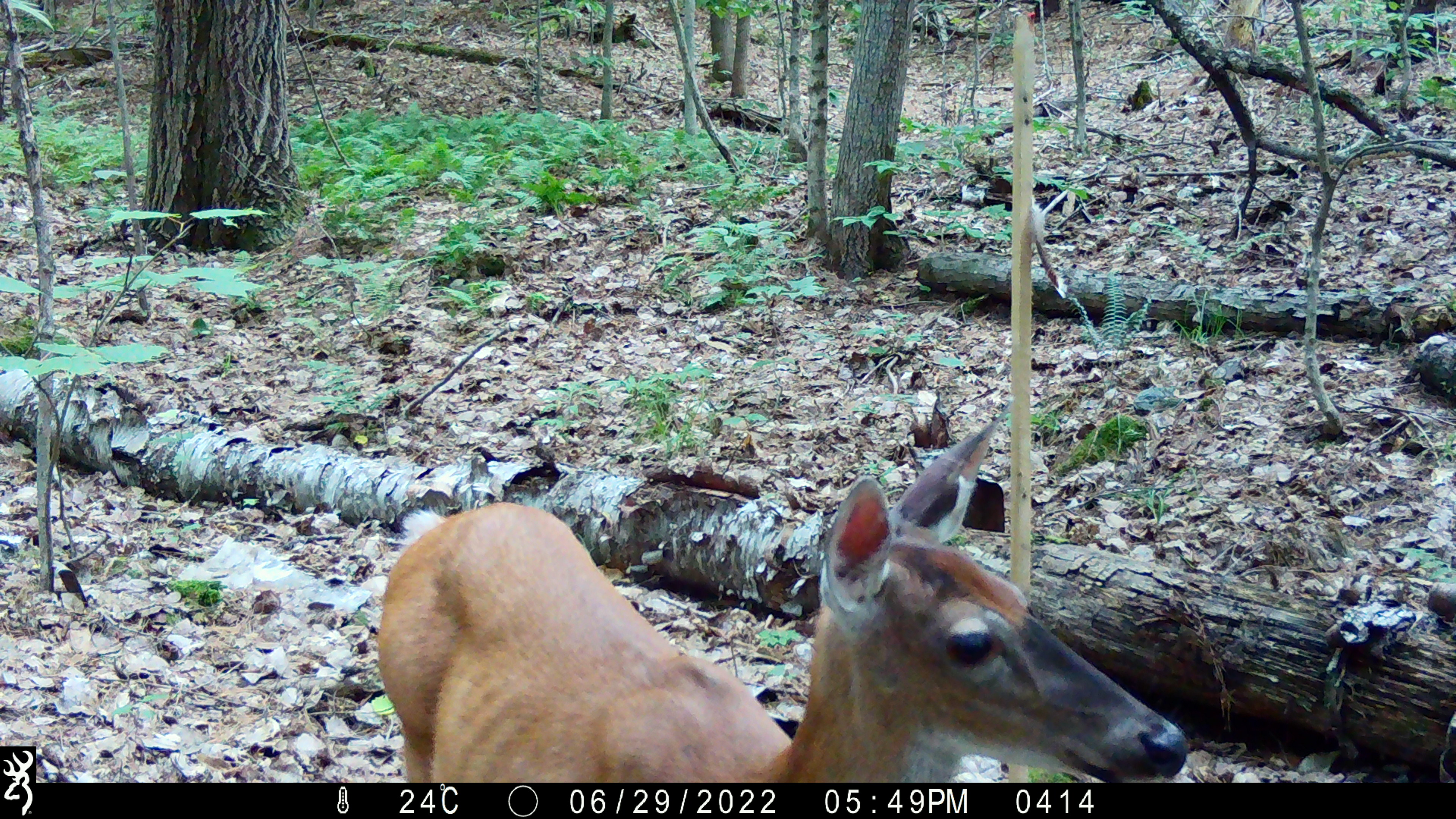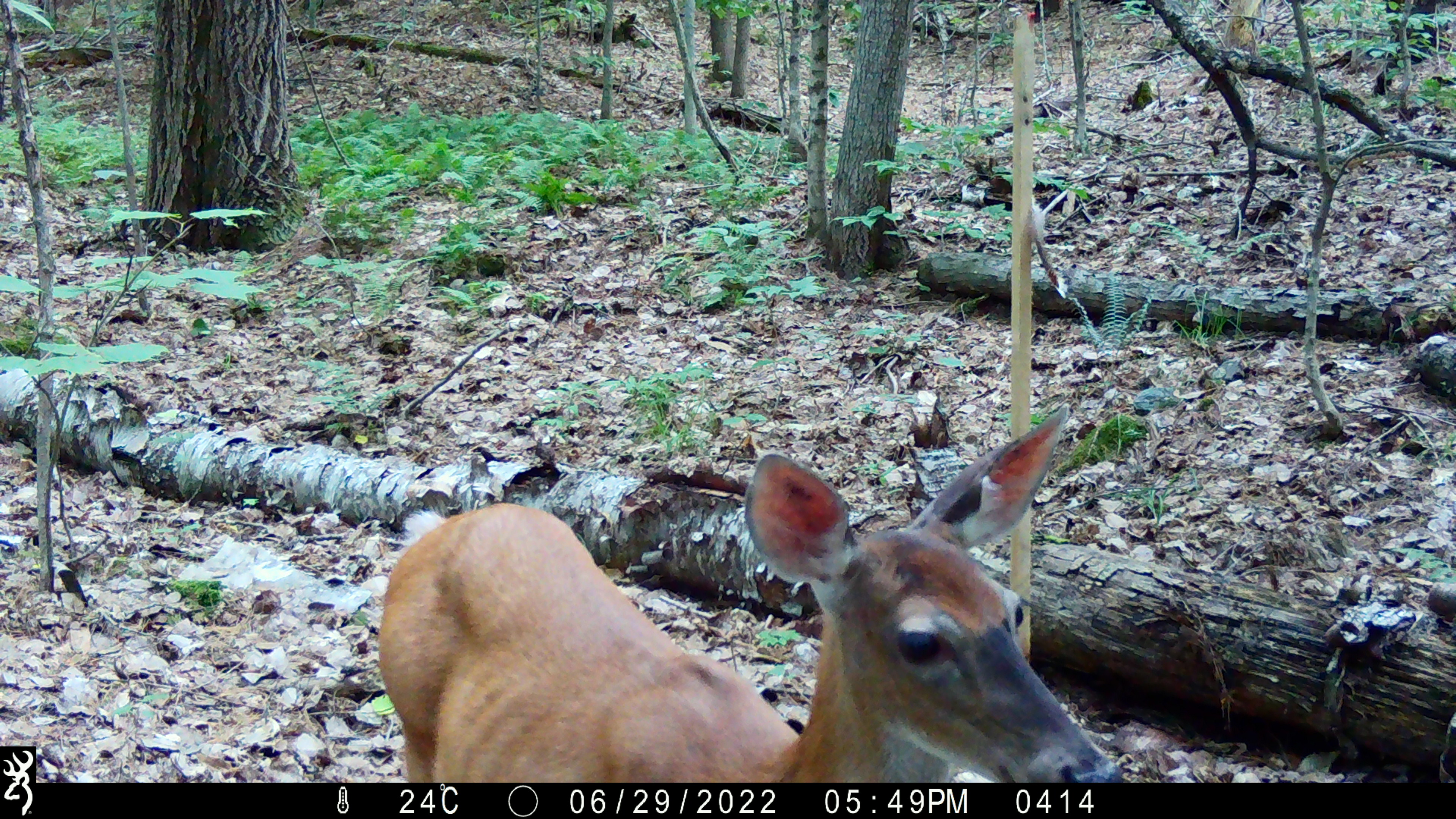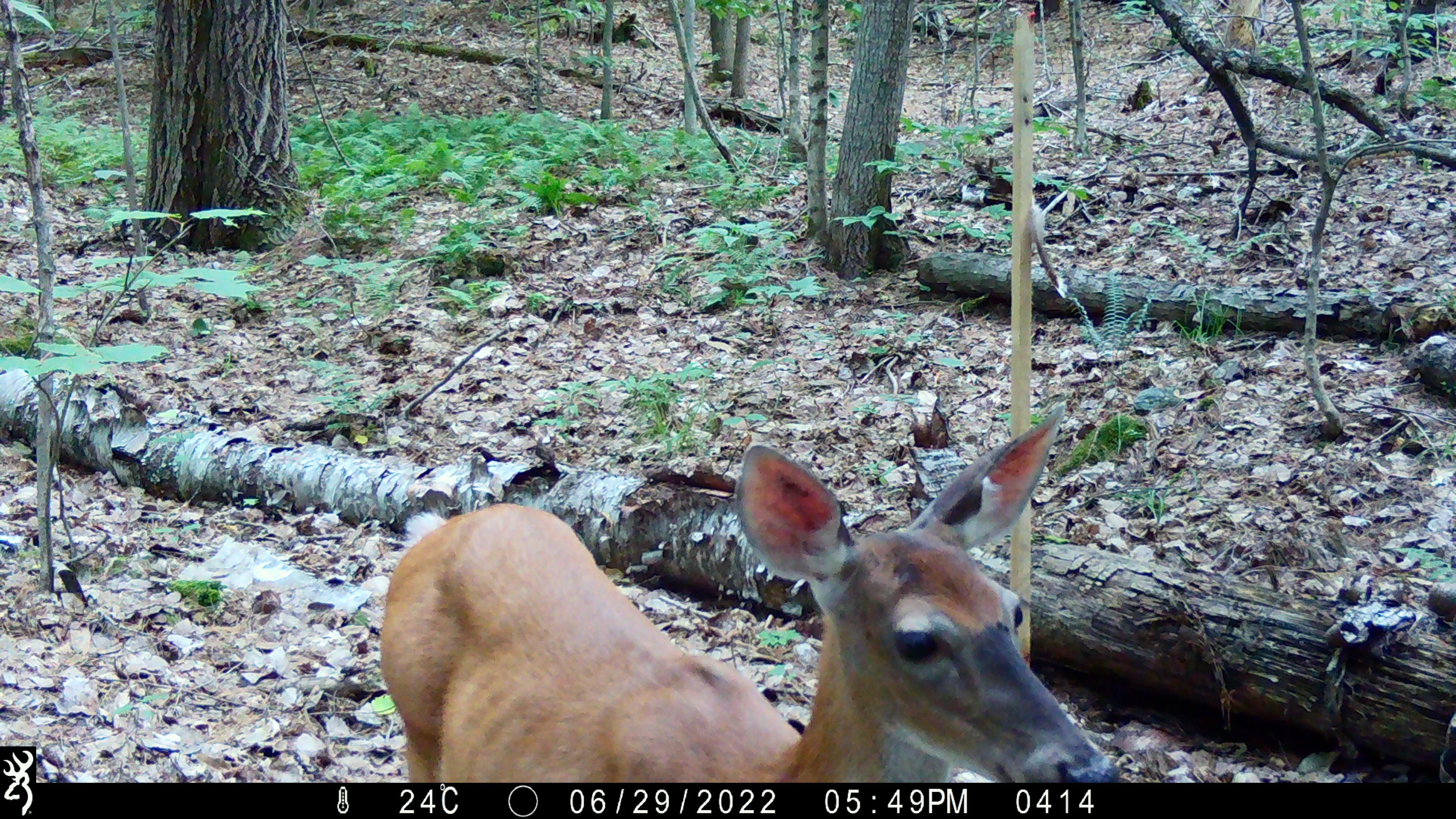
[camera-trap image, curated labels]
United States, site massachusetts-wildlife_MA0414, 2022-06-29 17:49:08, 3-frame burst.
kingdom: Animalia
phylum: Chordata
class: Mammalia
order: Artiodactyla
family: Cervidae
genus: Odocoileus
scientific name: Odocoileus virginianus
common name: white-tailed deer